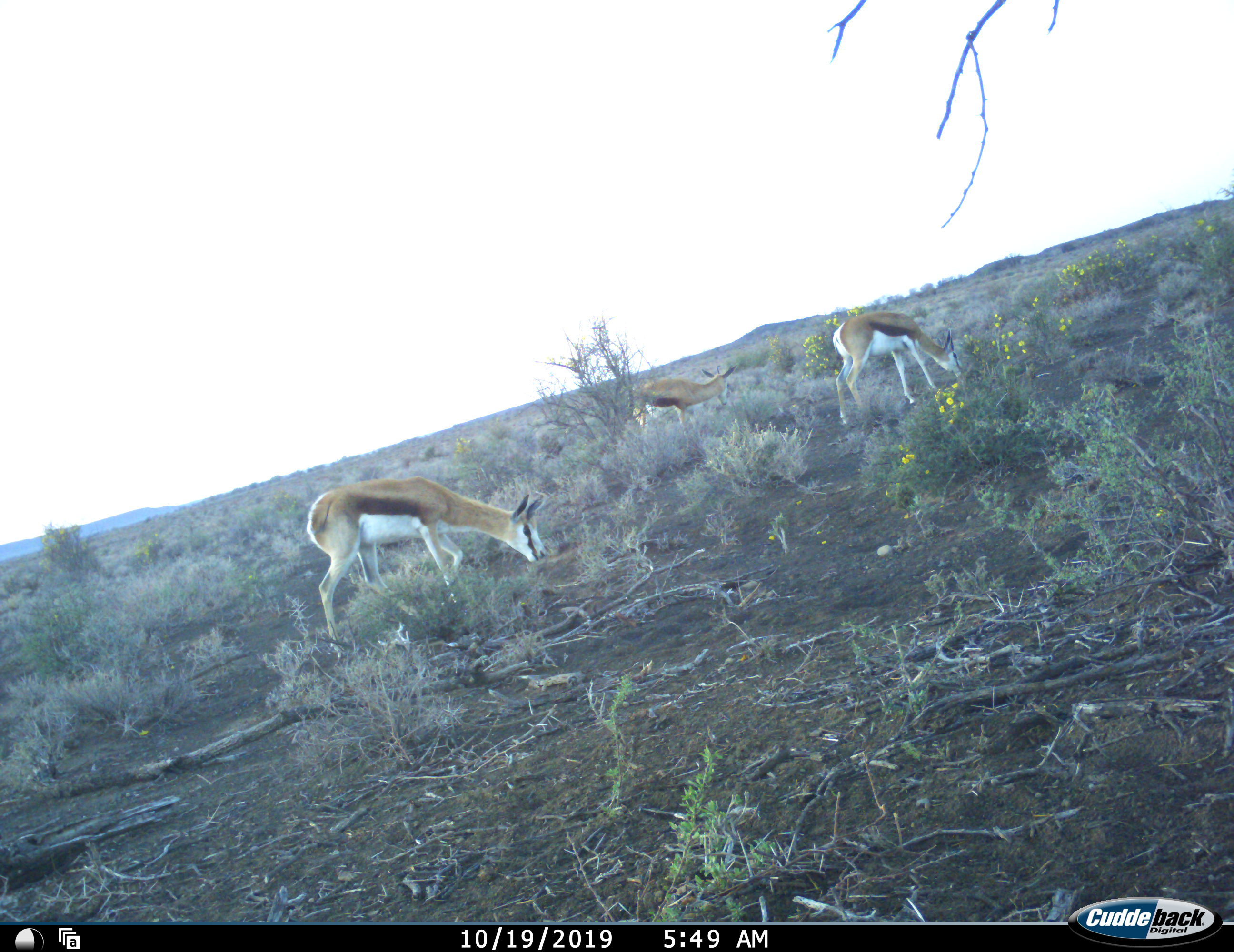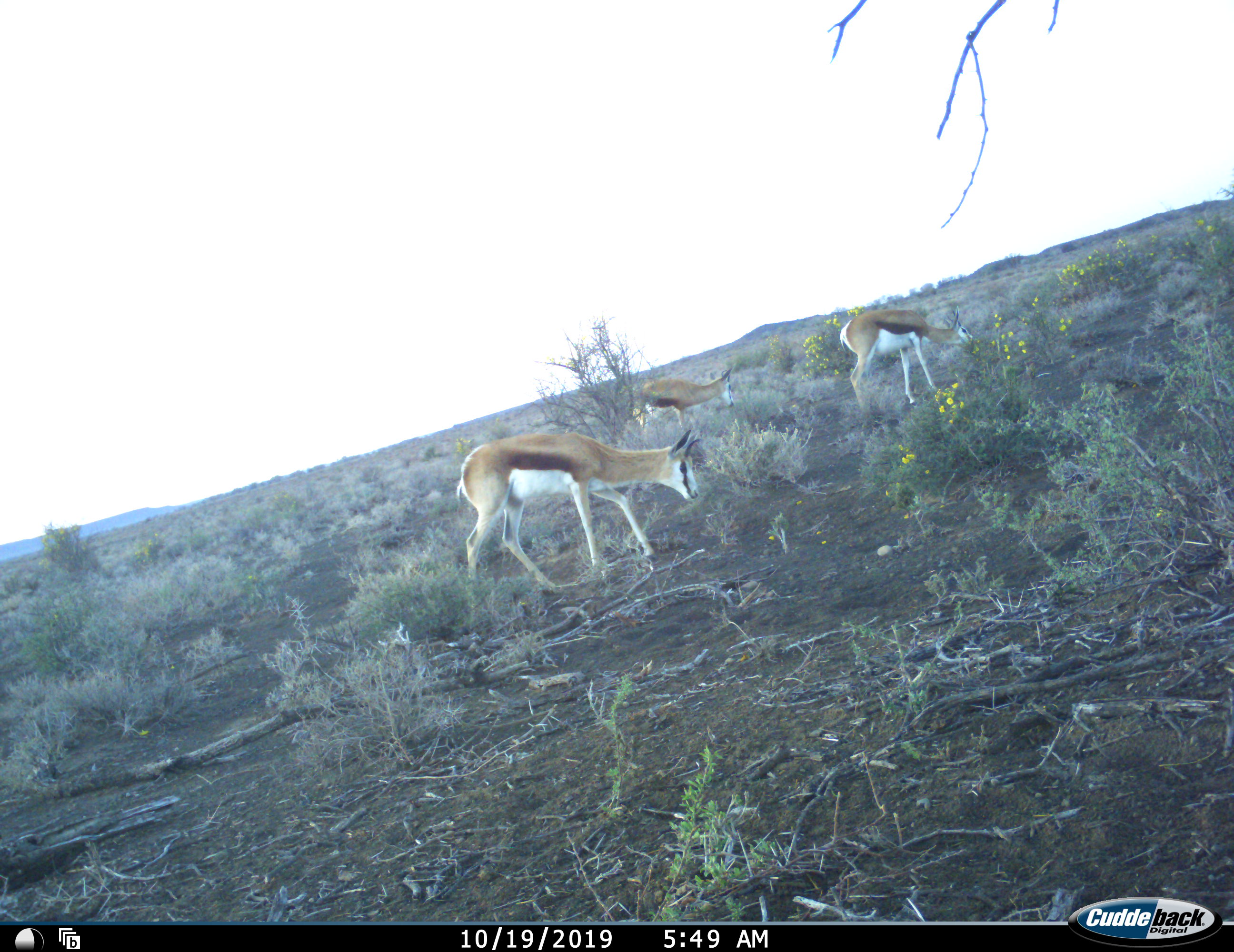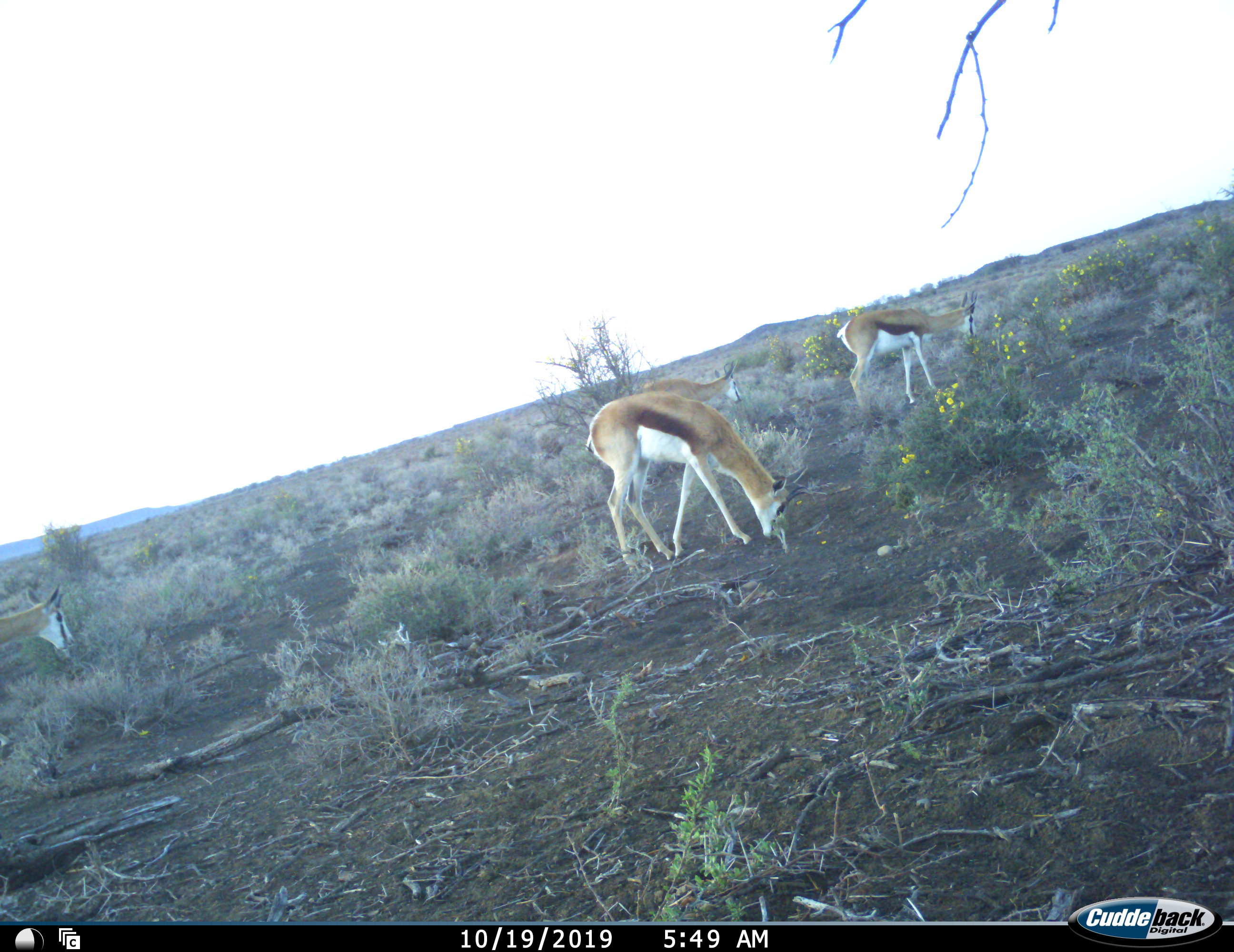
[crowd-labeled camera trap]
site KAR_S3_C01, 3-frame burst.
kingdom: Animalia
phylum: Chordata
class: Mammalia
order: Artiodactyla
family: Bovidae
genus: Antidorcas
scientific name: Antidorcas marsupialis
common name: springbok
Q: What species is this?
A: Springbok (Antidorcas marsupialis).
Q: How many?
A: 4.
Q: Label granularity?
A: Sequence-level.